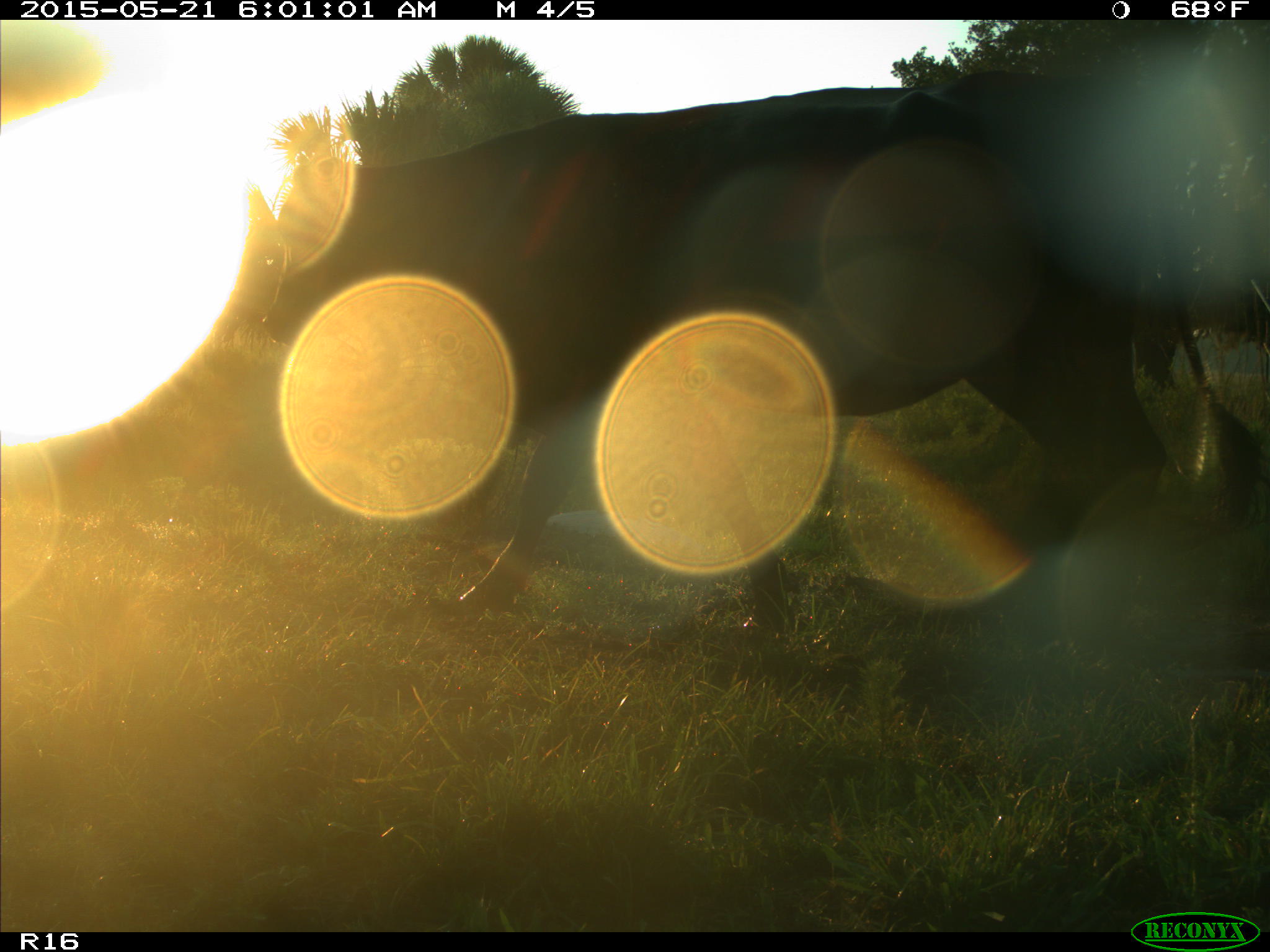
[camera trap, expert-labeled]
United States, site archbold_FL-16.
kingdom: Animalia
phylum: Chordata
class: Mammalia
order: Artiodactyla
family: Bovidae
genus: Bos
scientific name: Bos taurus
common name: domestic cow